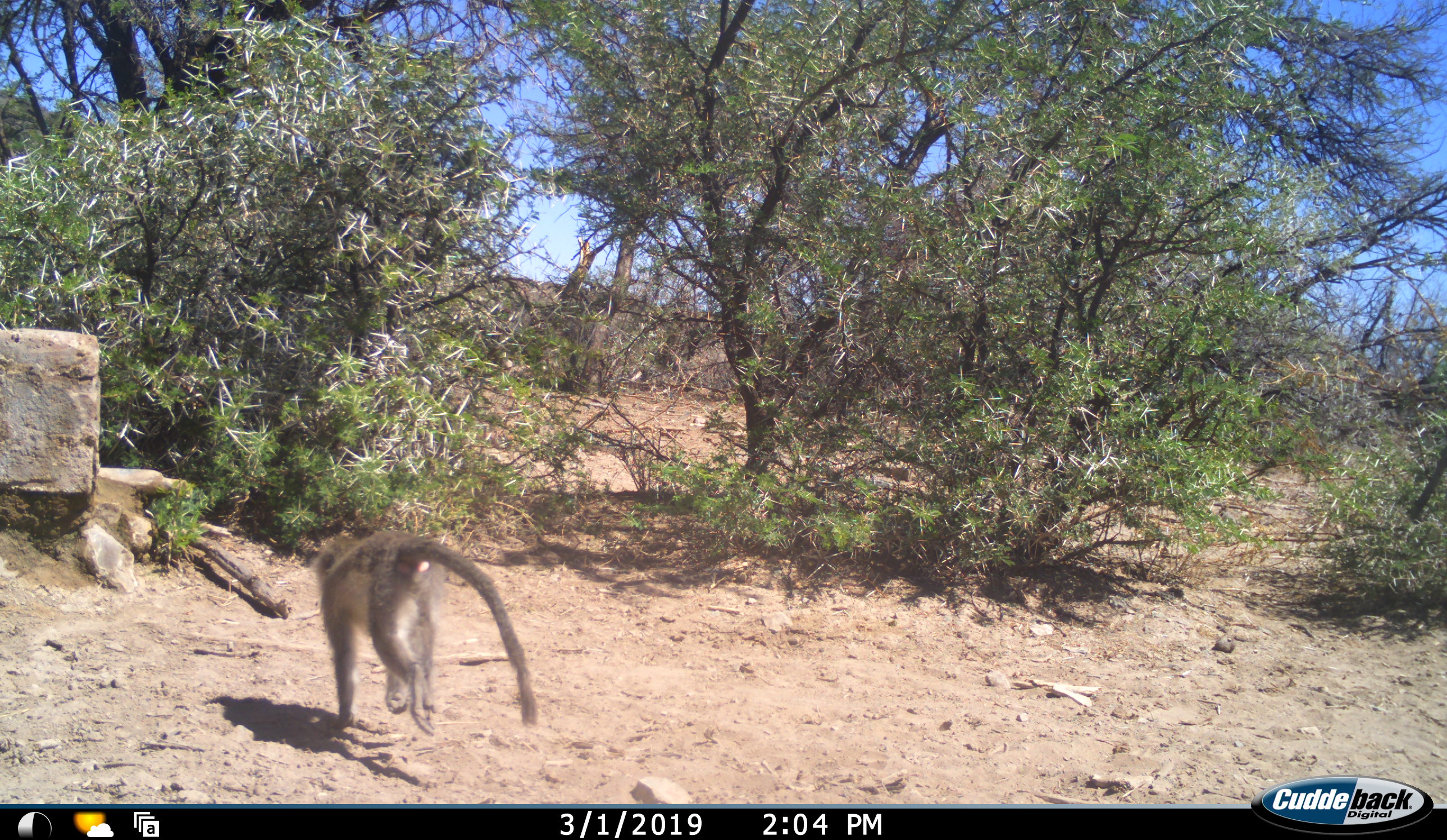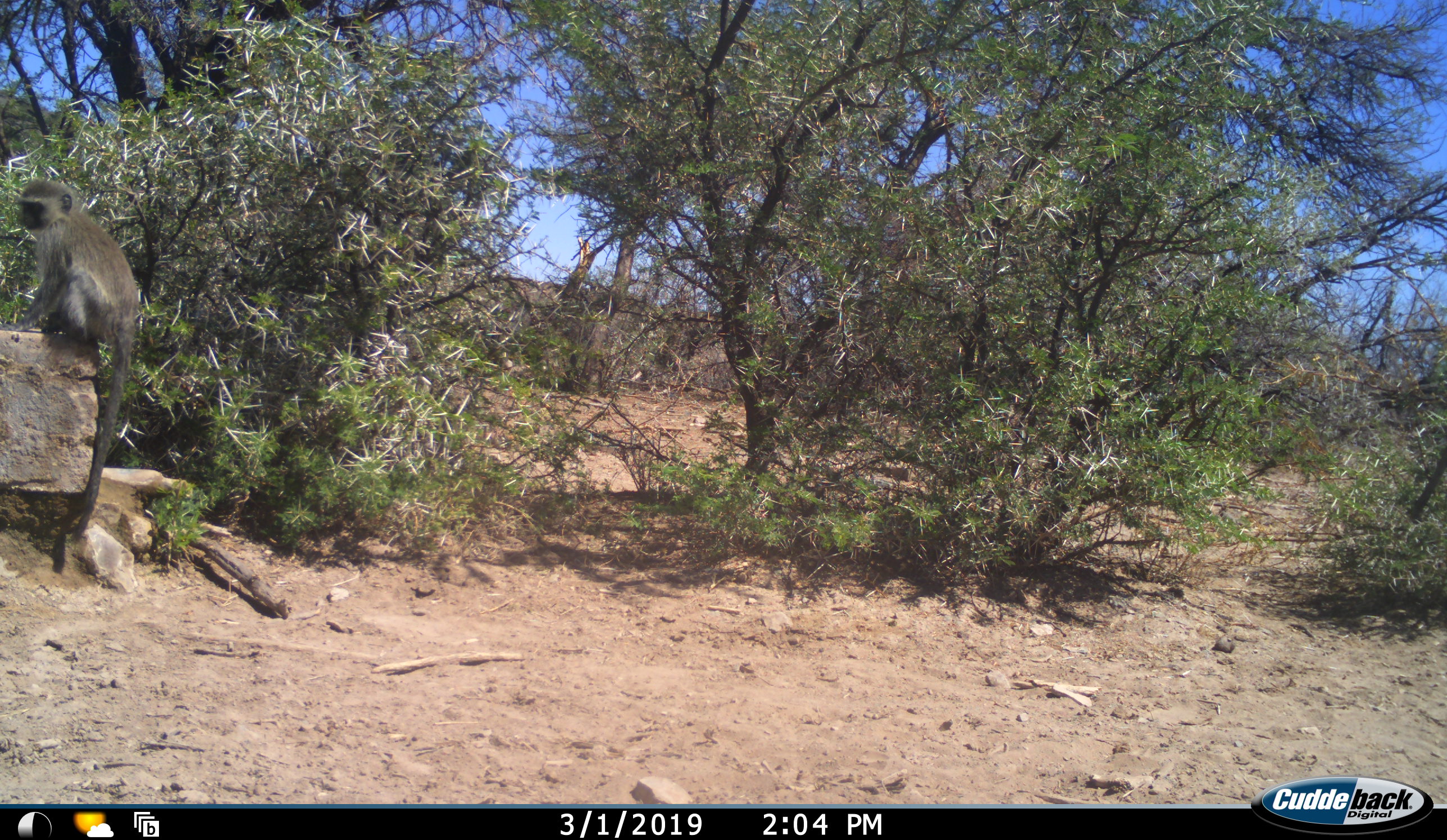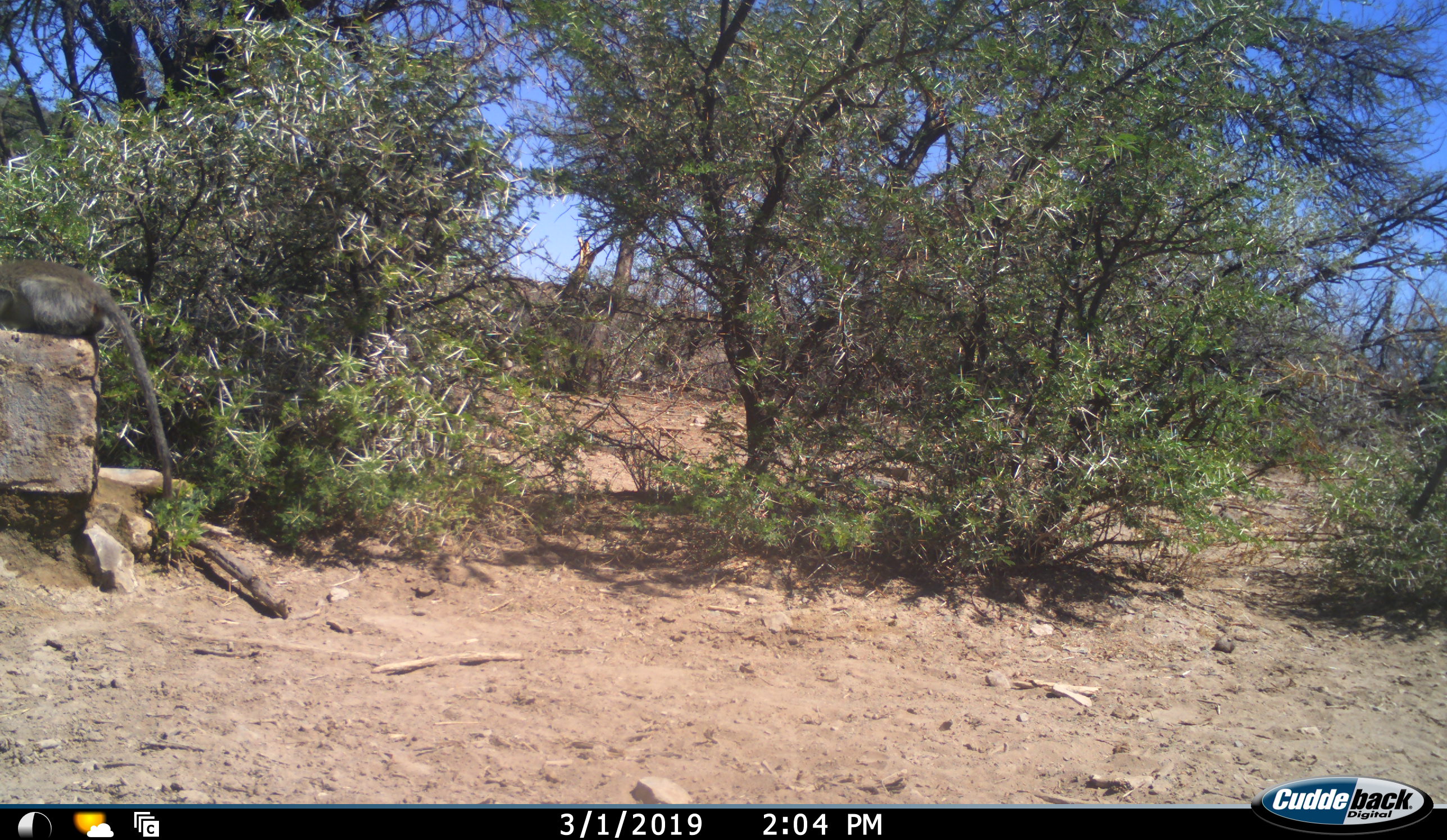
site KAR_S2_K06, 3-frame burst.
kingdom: Animalia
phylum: Chordata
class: Mammalia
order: Primates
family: Cercopithecidae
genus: Chlorocebus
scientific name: Chlorocebus pygerythrus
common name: vervet monkey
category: monkeyvervet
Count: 1.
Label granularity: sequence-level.